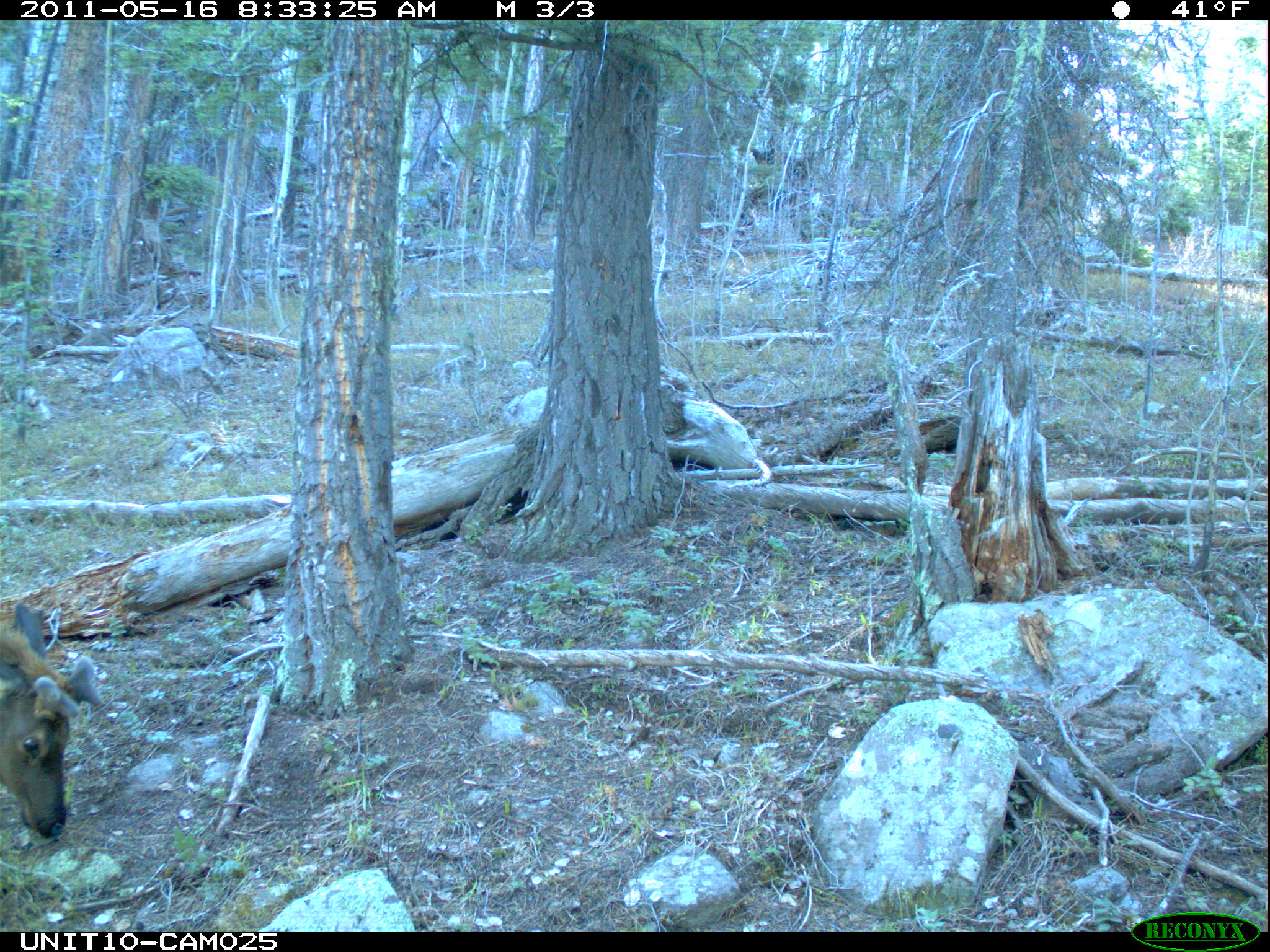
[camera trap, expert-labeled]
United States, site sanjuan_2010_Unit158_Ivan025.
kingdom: Animalia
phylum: Chordata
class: Mammalia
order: Artiodactyla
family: Cervidae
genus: Cervus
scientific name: Cervus elaphus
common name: red deer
Cervus elaphus (red deer).